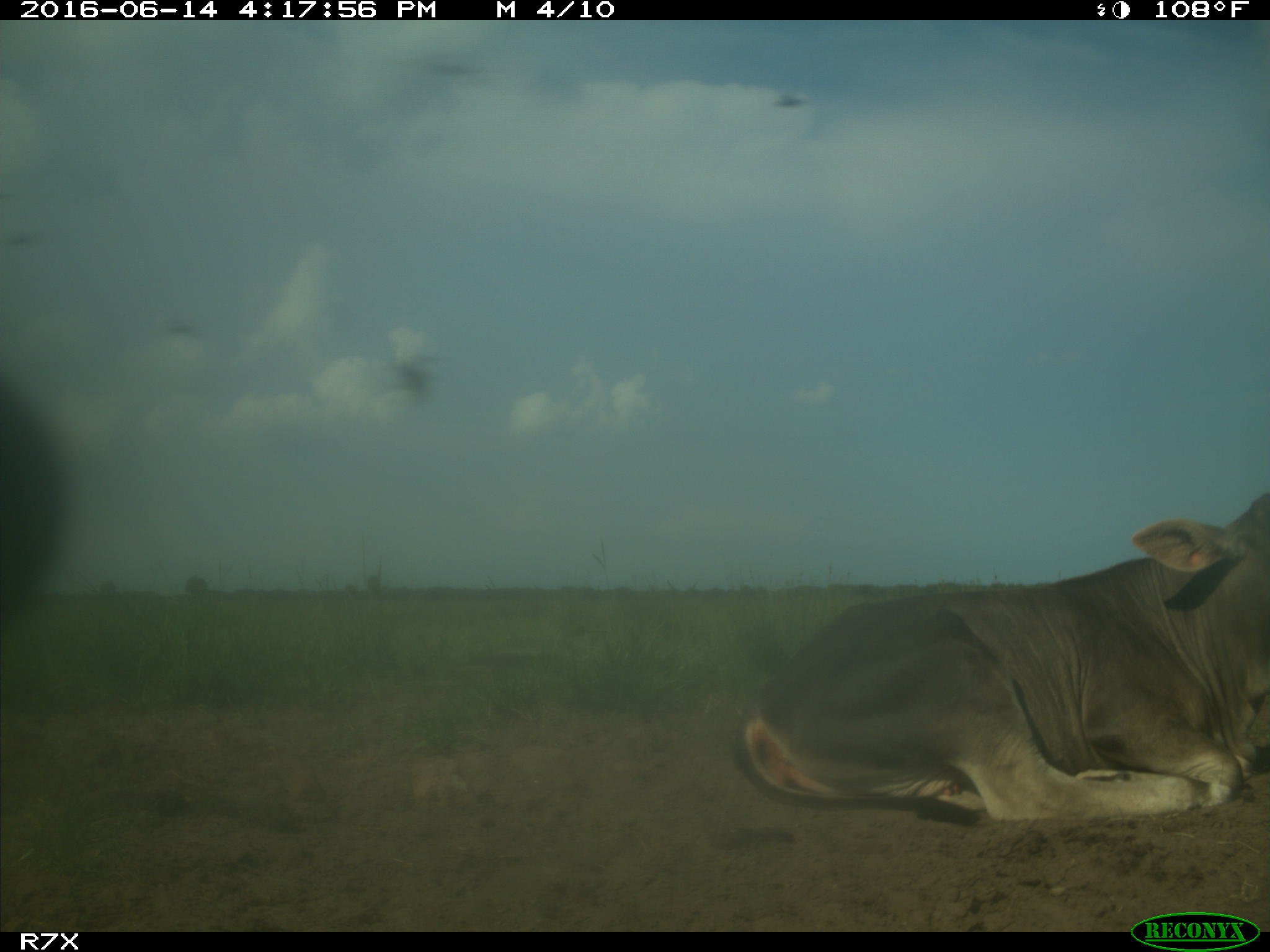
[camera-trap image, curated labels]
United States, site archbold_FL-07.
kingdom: Animalia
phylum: Chordata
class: Mammalia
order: Artiodactyla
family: Bovidae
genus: Bos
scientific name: Bos taurus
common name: domestic cow